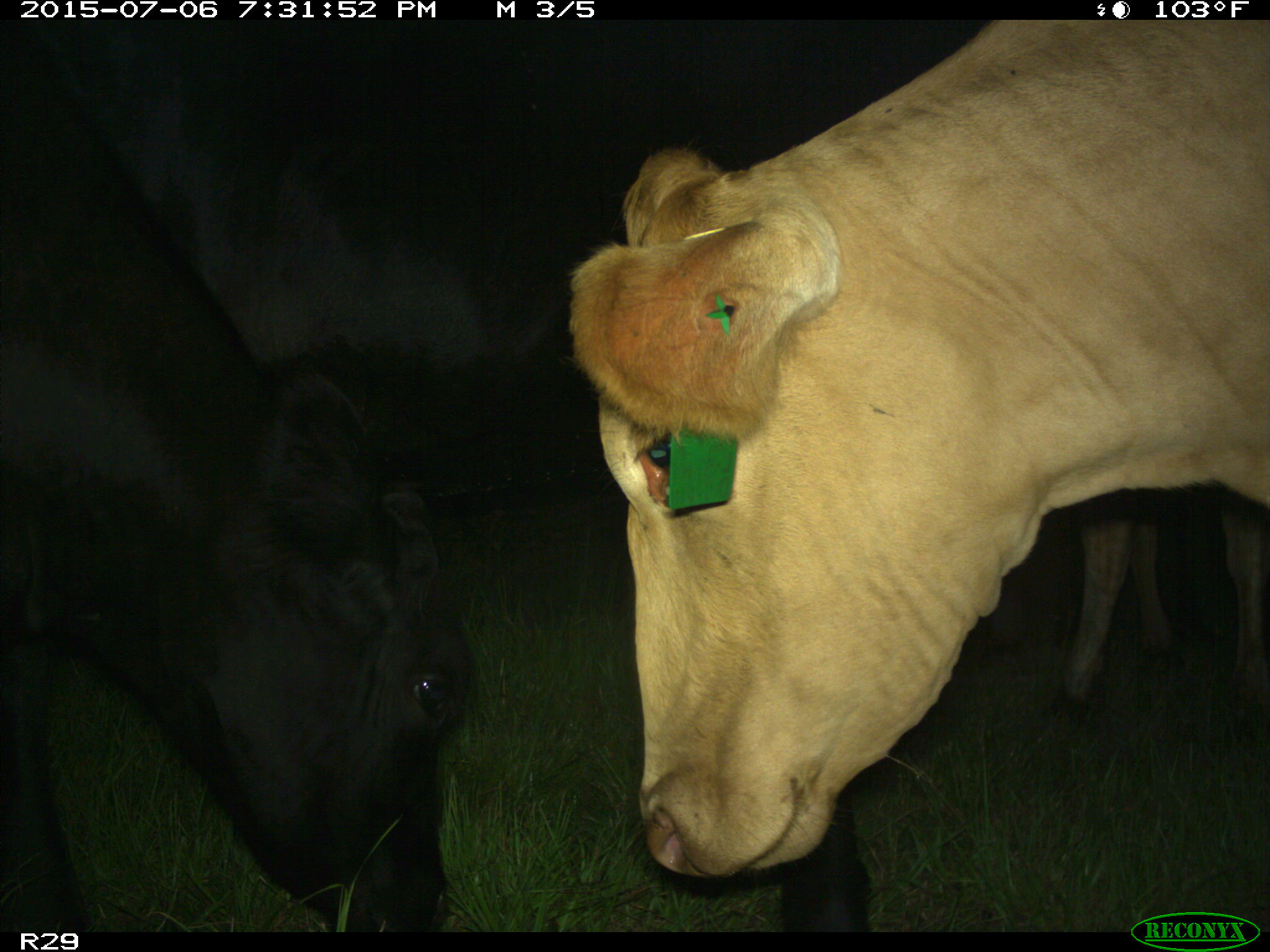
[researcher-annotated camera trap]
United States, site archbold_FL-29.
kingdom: Animalia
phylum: Chordata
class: Mammalia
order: Artiodactyla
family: Bovidae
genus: Bos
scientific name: Bos taurus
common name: domestic cow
Bos taurus (domestic cow).